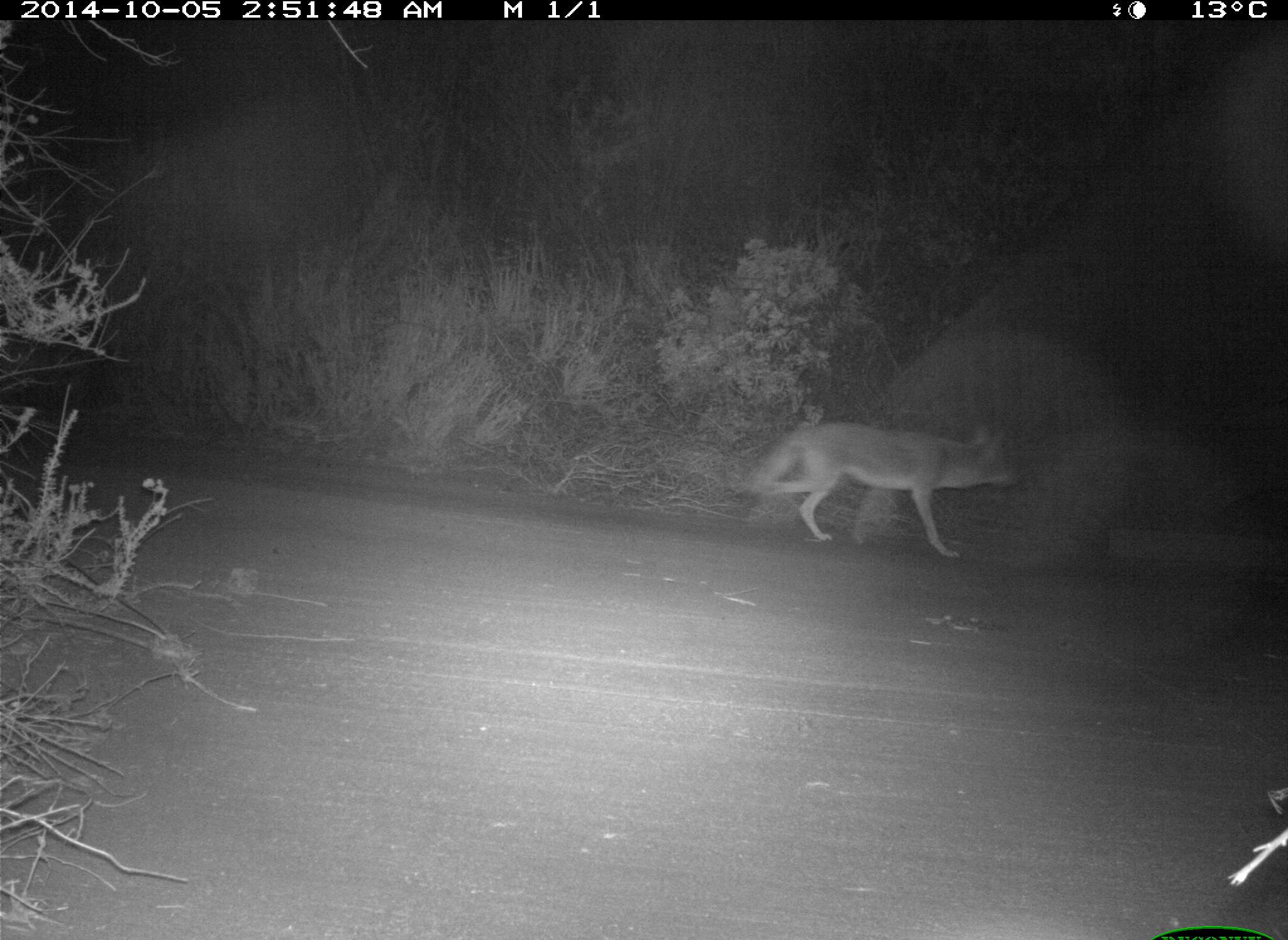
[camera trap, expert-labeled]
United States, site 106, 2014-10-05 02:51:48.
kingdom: Animalia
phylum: Chordata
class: Mammalia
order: Carnivora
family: Canidae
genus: Canis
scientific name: Canis latrans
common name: coyote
Coyote (Canis latrans).